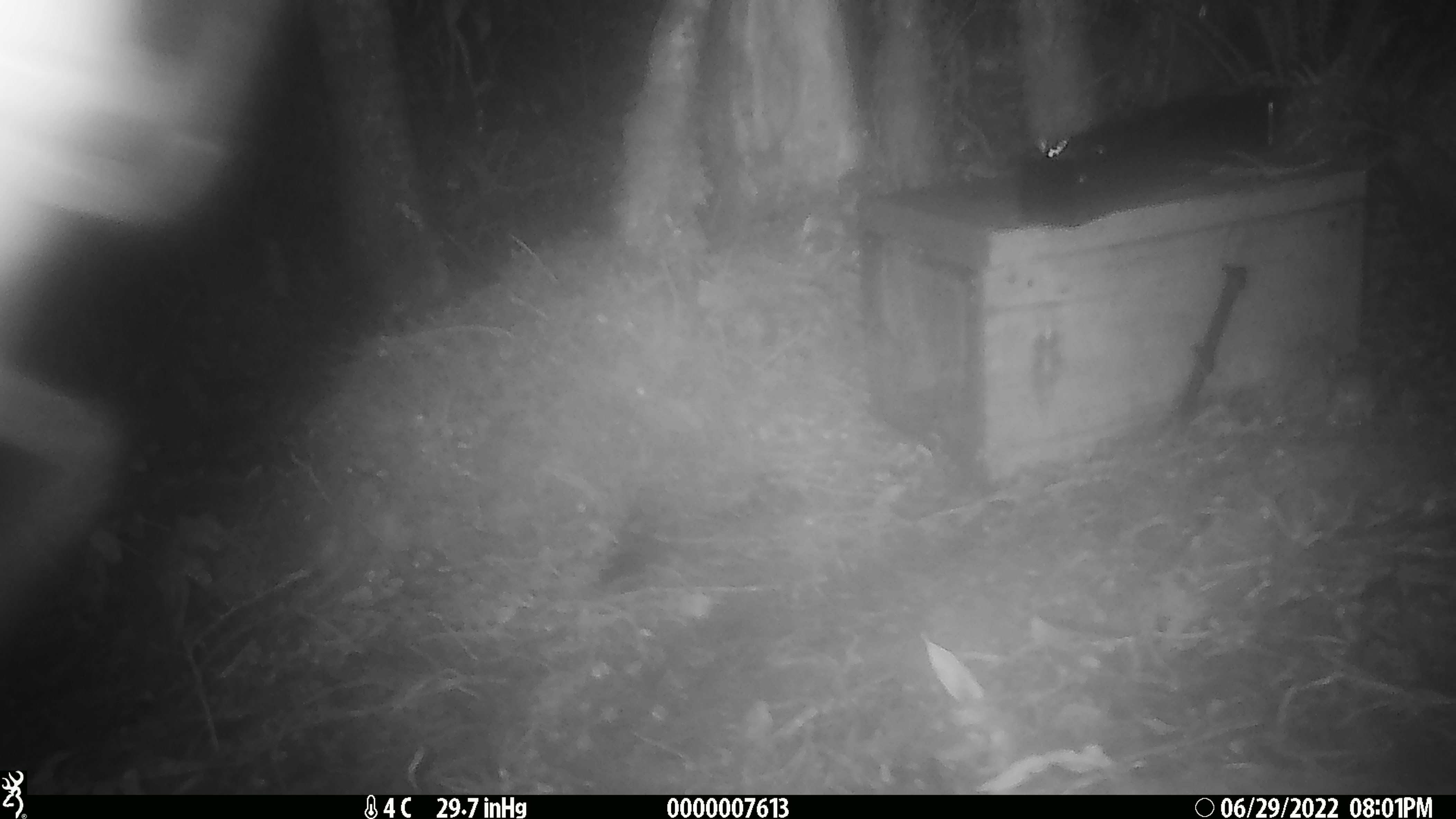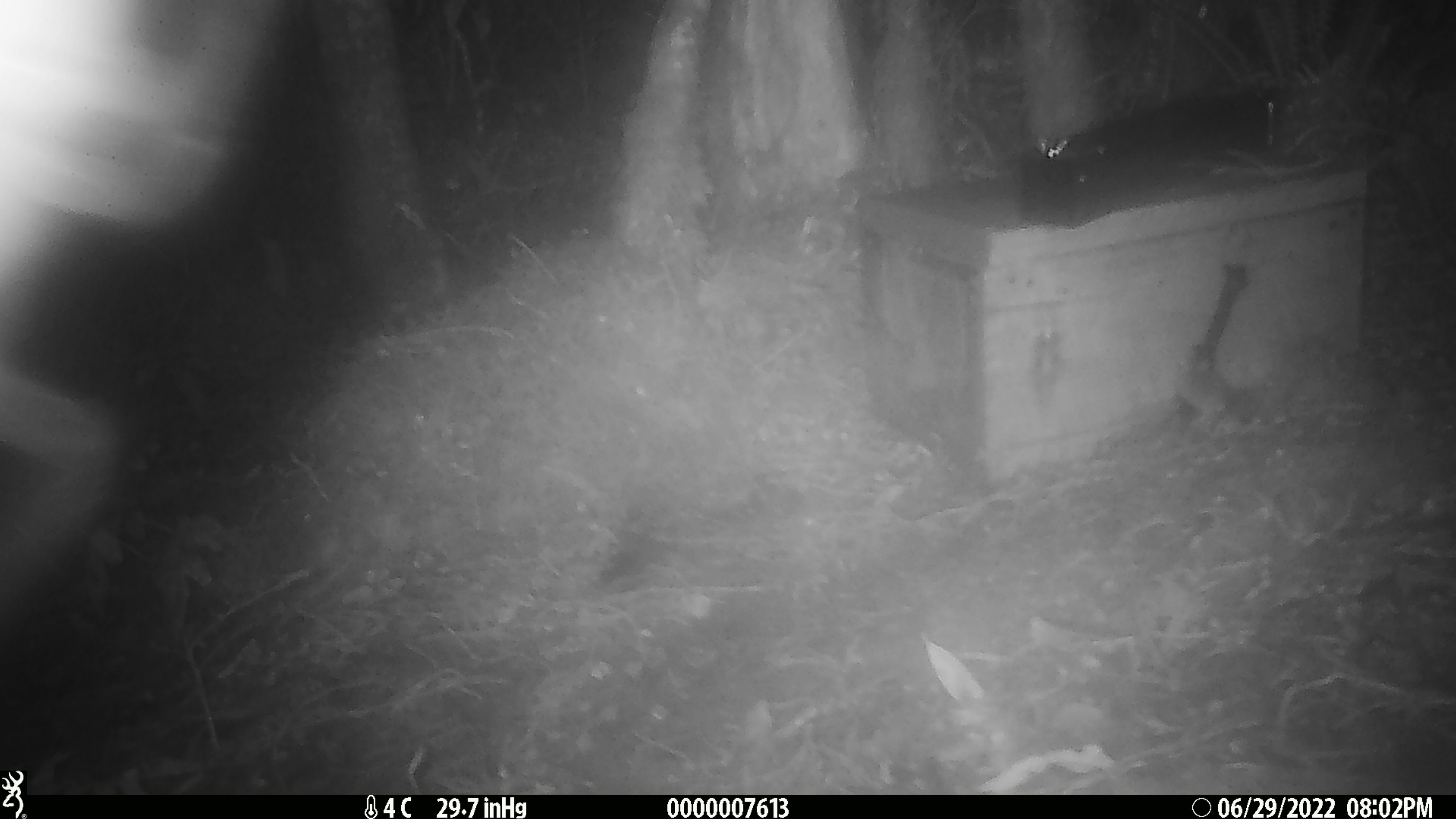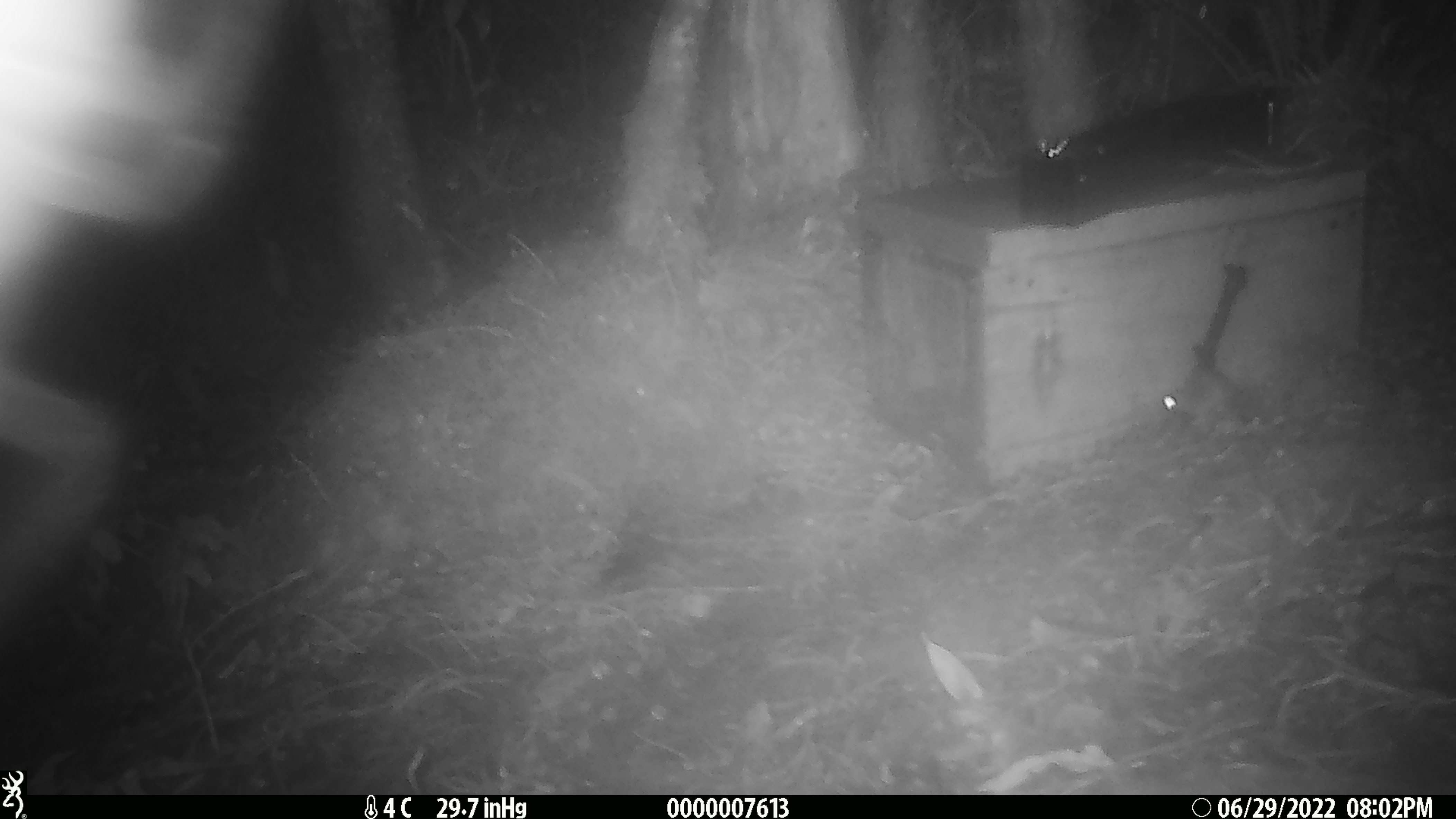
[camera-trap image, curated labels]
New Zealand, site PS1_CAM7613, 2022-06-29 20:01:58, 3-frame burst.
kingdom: Animalia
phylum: Chordata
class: Mammalia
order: Rodentia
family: Muridae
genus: Mus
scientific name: Mus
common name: mouse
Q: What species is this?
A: Mouse (Mus).